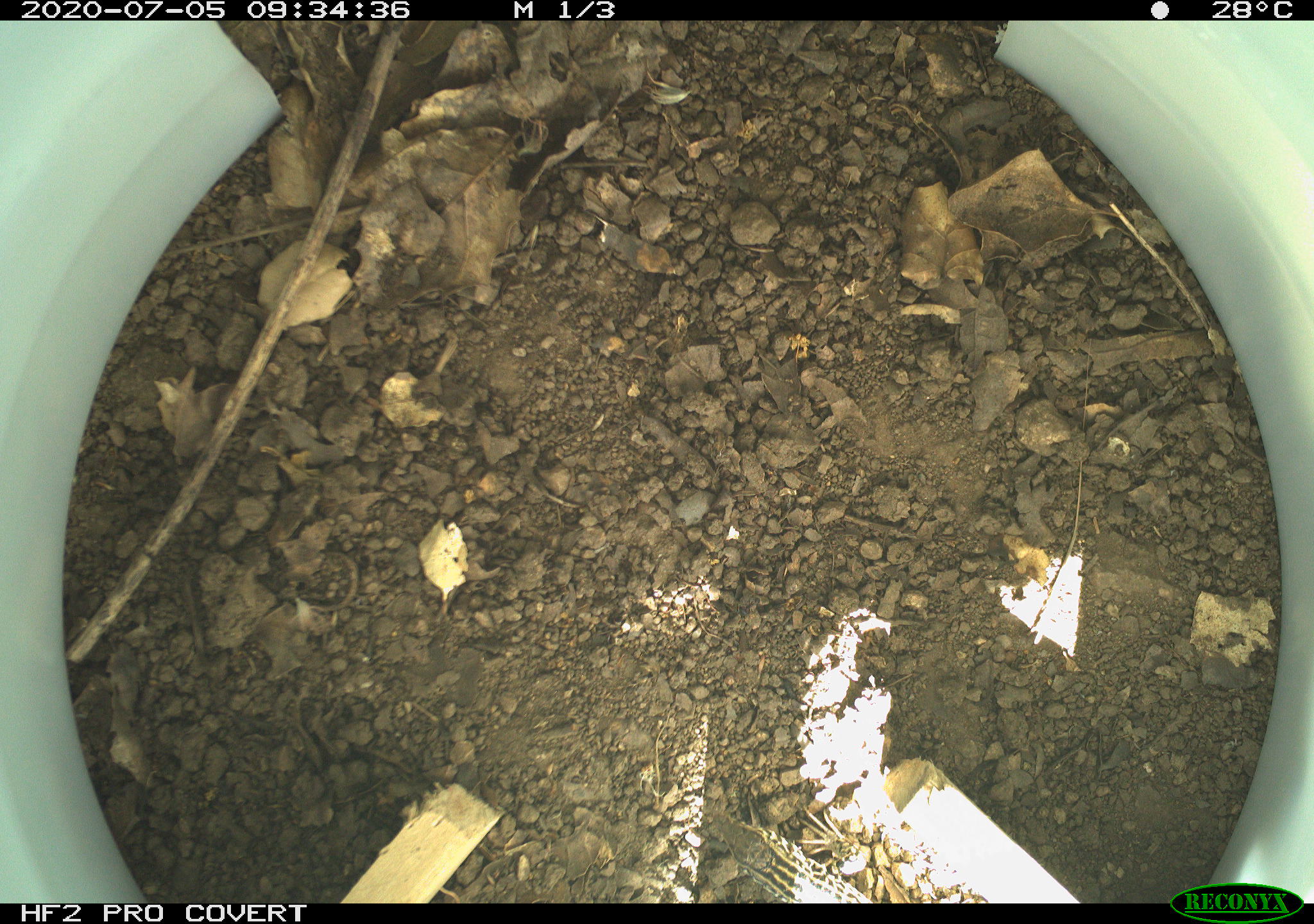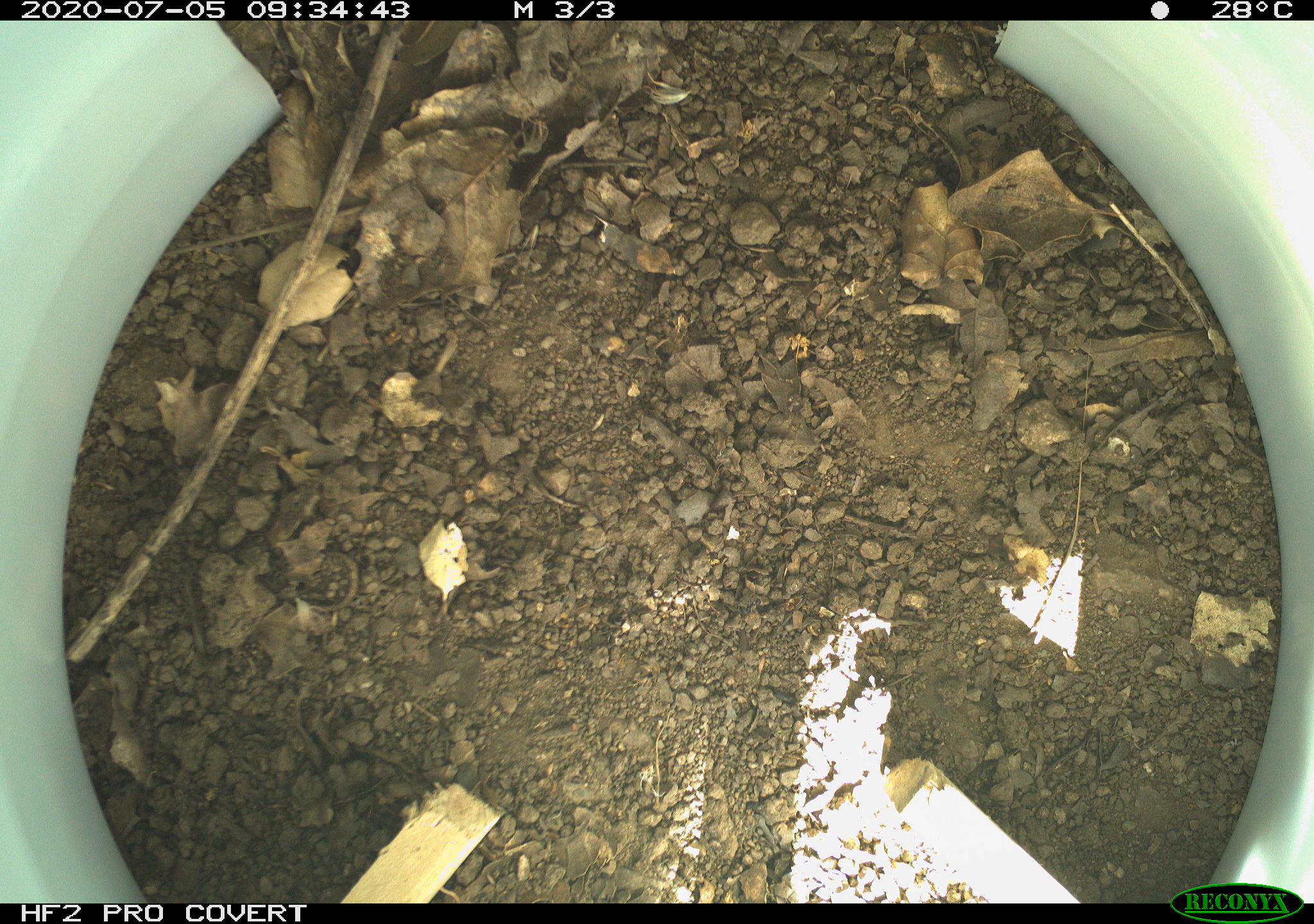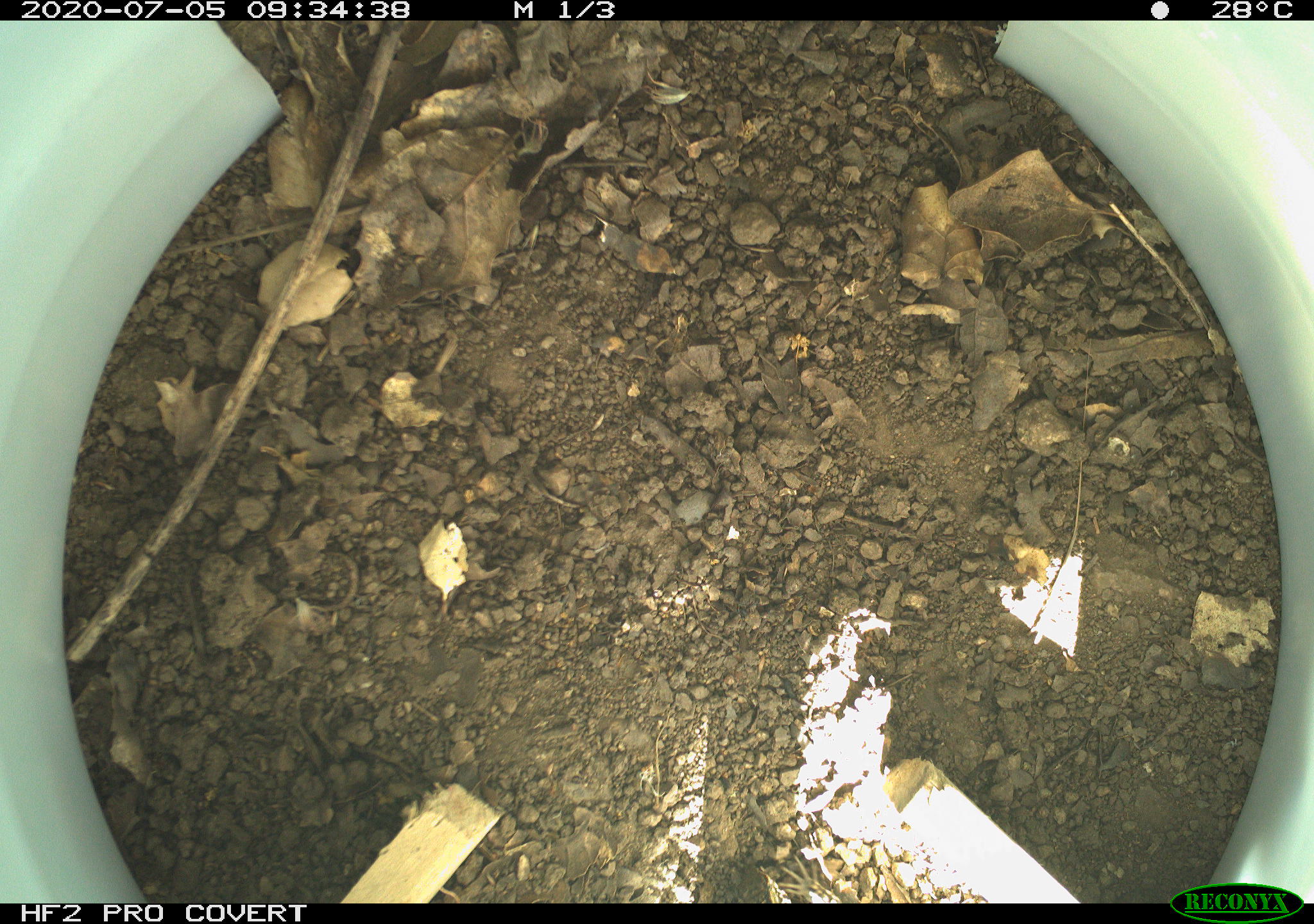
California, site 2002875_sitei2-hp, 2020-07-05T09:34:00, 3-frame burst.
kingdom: Animalia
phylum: Chordata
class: Reptilia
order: Squamata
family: Teiidae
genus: Aspidoscelis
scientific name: Aspidoscelis tigris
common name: western whiptail